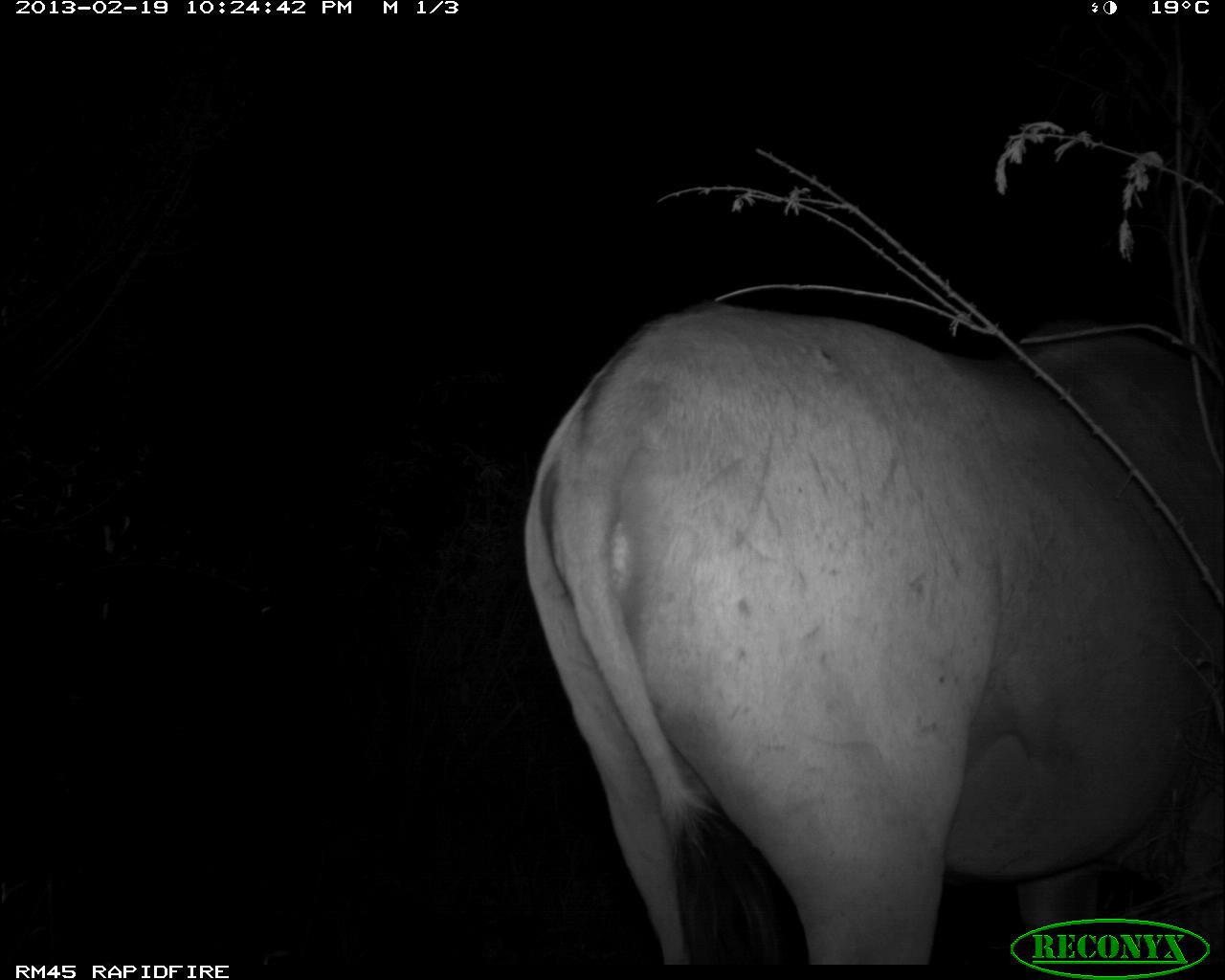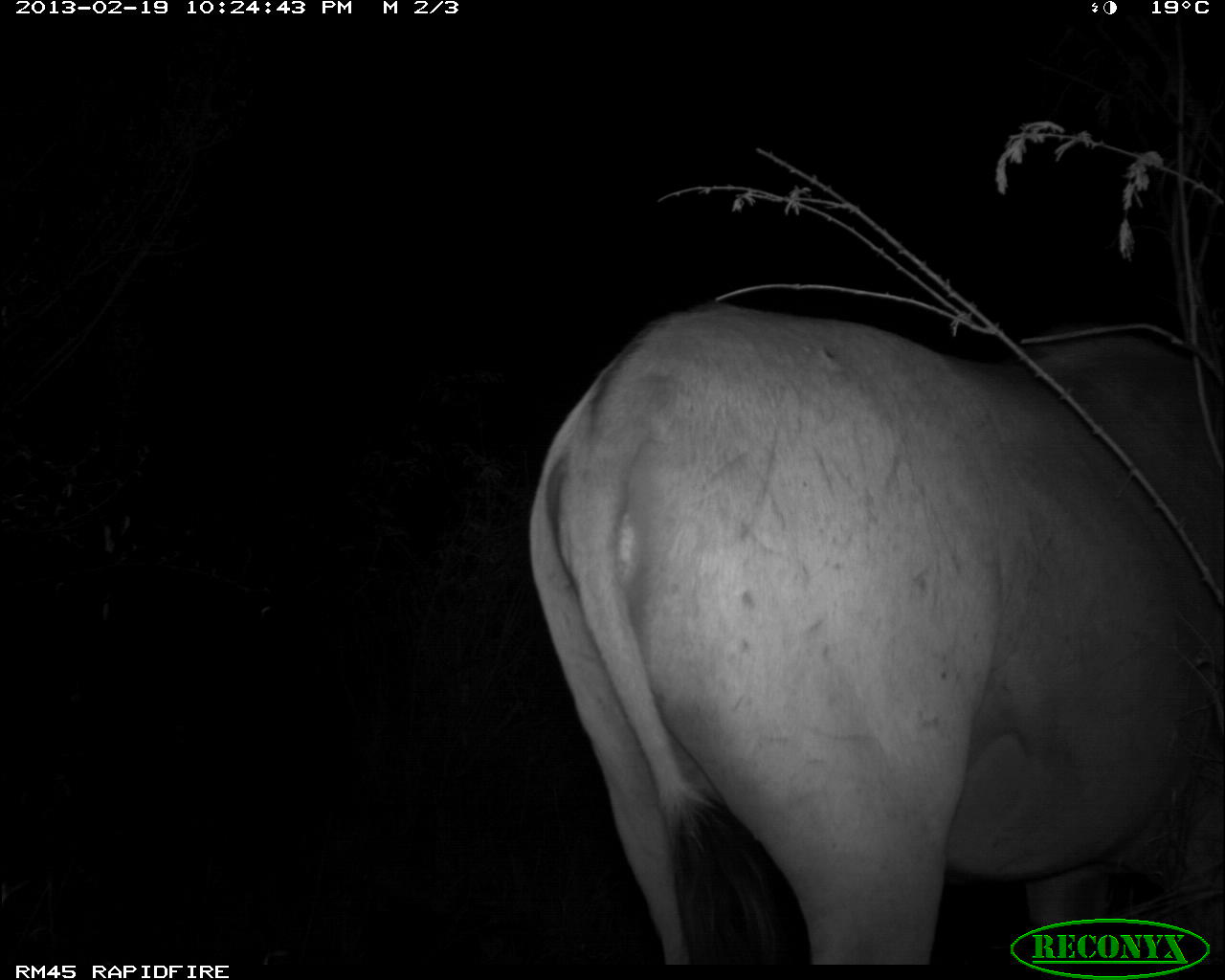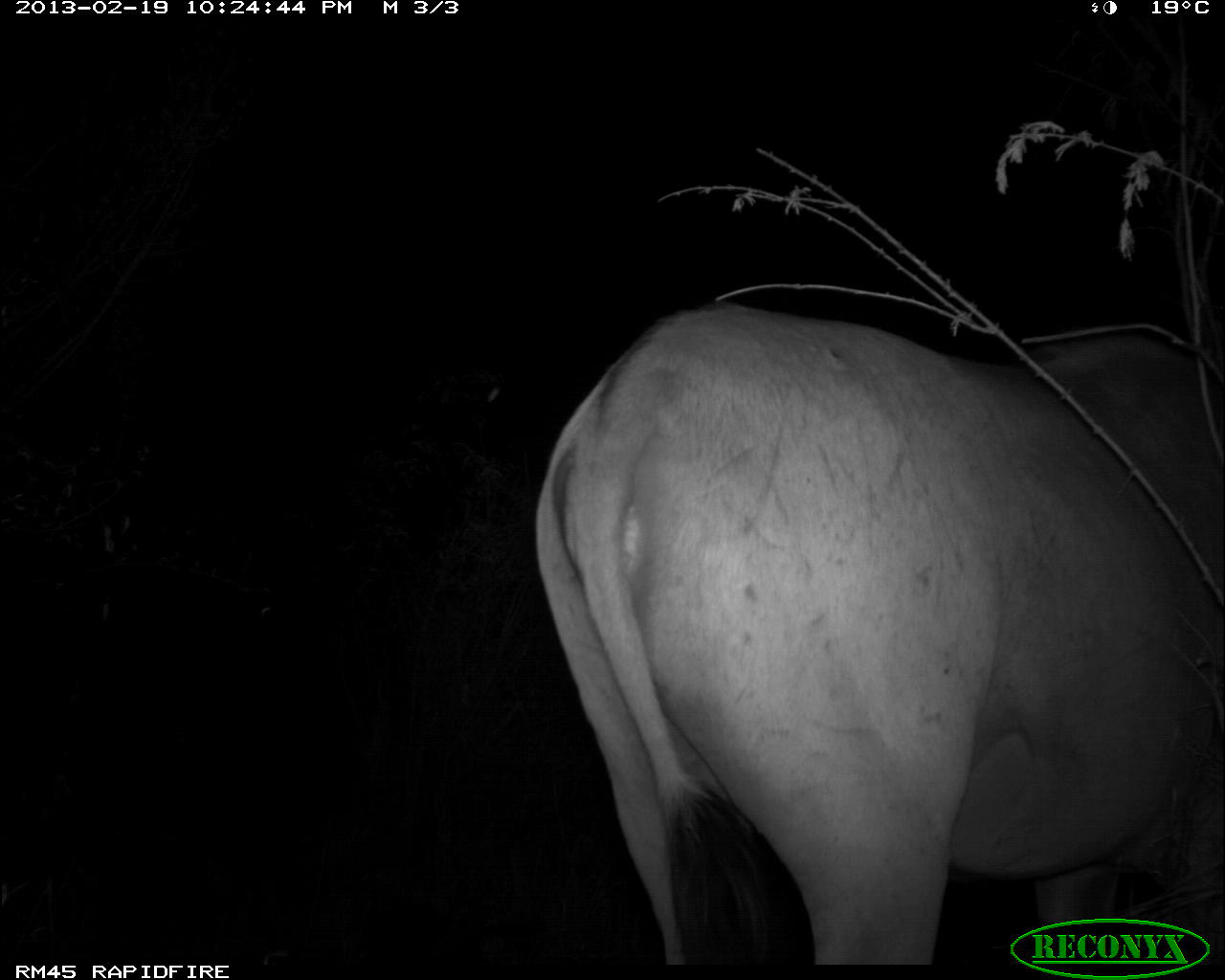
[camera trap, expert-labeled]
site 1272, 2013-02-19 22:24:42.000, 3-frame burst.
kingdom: Animalia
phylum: Chordata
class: Mammalia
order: Artiodactyla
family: Bovidae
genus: Tragelaphus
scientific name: Tragelaphus oryx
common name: eland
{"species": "Tragelaphus oryx (eland)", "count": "1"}